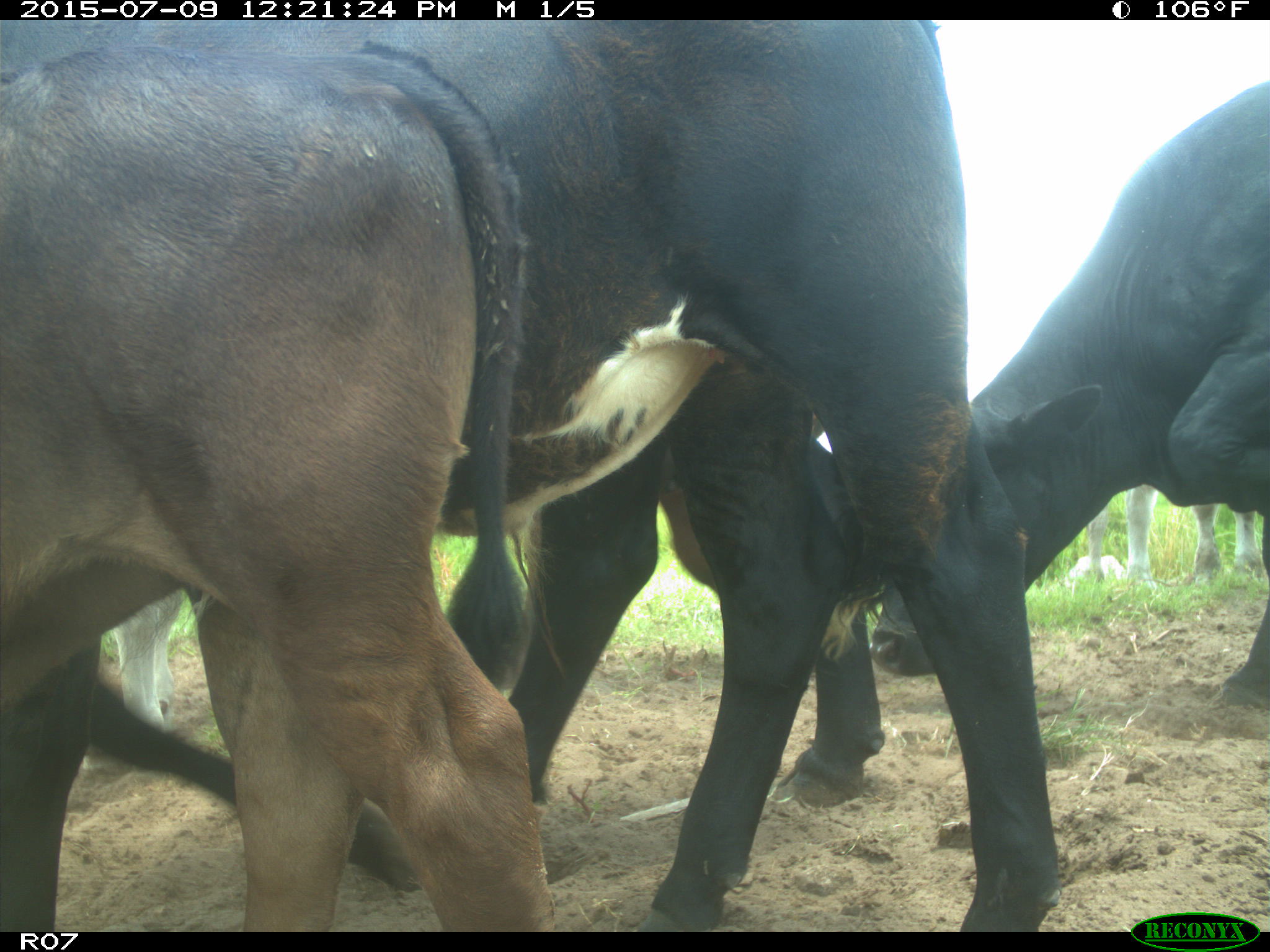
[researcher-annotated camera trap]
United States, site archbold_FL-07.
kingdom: Animalia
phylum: Chordata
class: Mammalia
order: Artiodactyla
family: Bovidae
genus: Bos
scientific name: Bos taurus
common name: domestic cow